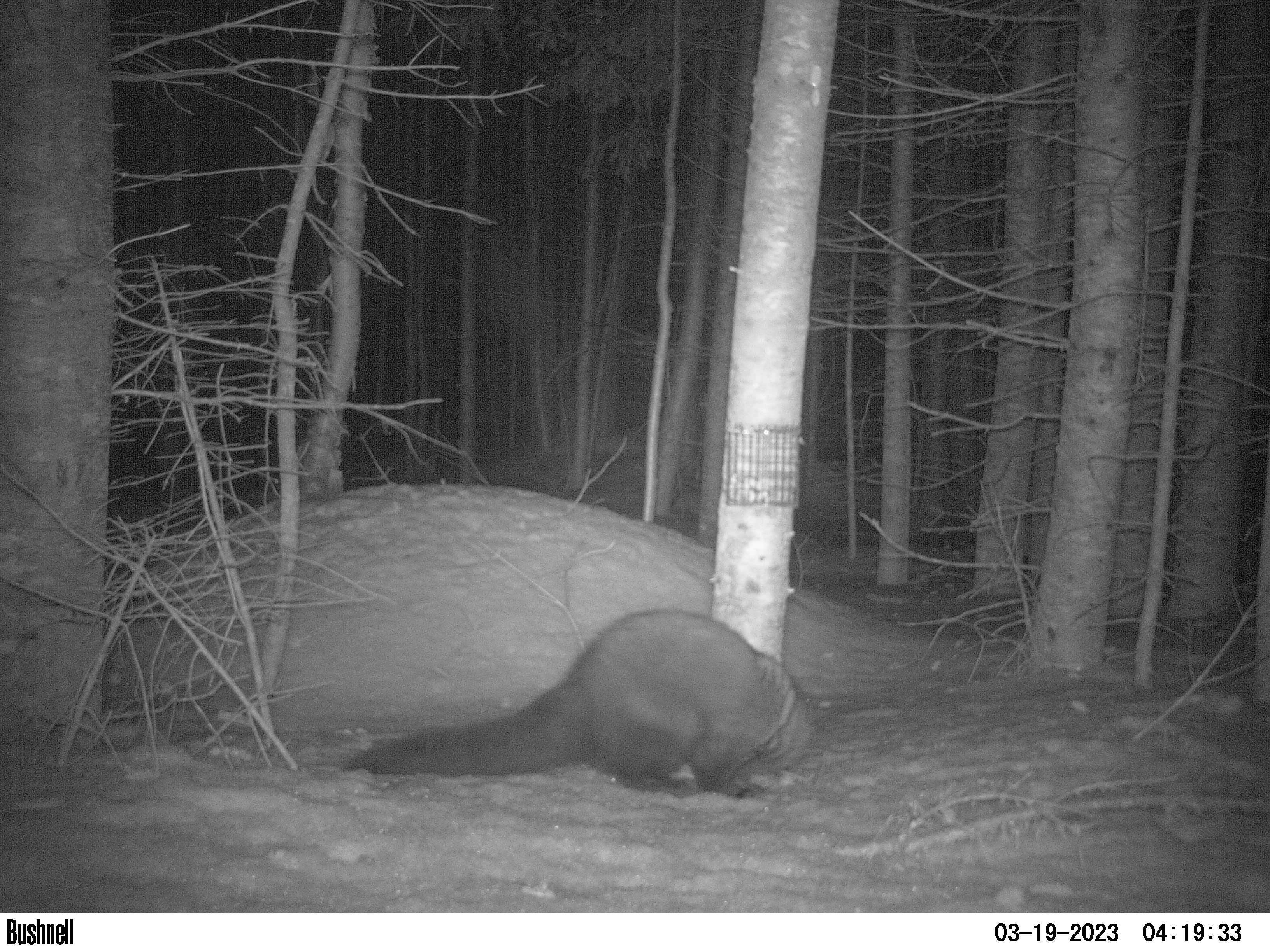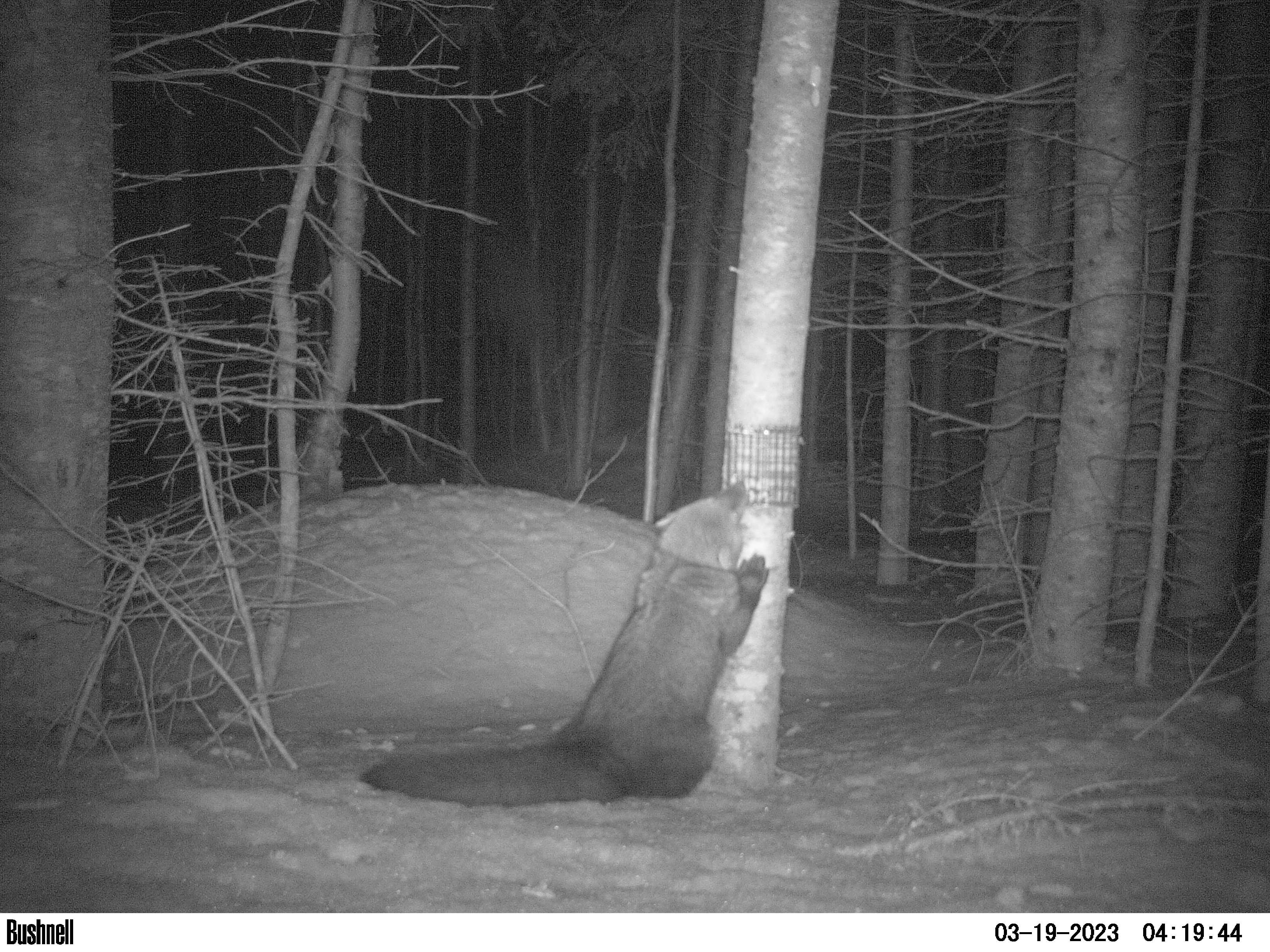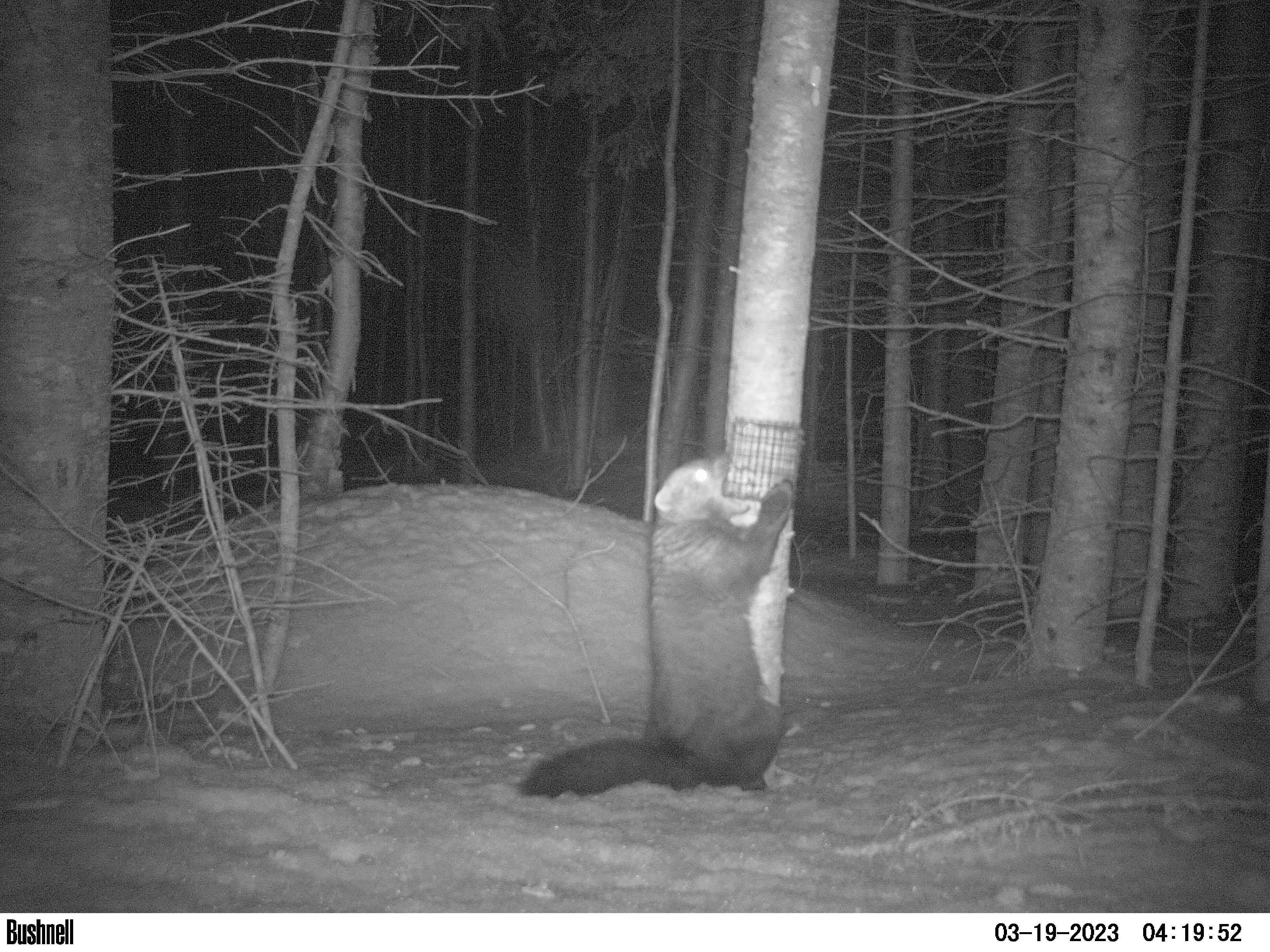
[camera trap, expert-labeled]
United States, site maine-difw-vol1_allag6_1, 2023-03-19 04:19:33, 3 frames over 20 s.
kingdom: Animalia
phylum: Chordata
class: Mammalia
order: Carnivora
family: Mustelidae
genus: Pekania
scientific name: Pekania pennanti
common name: fisher